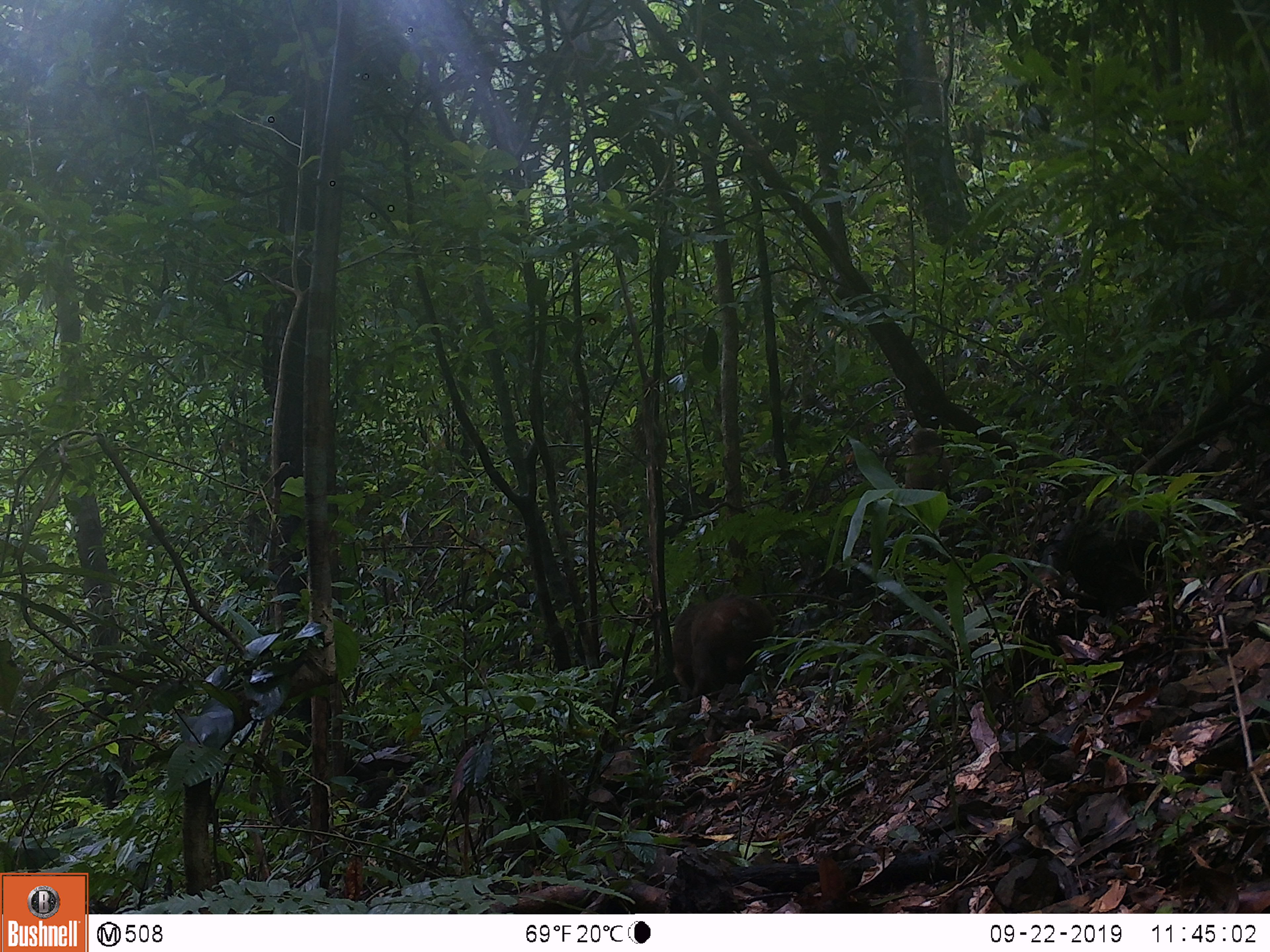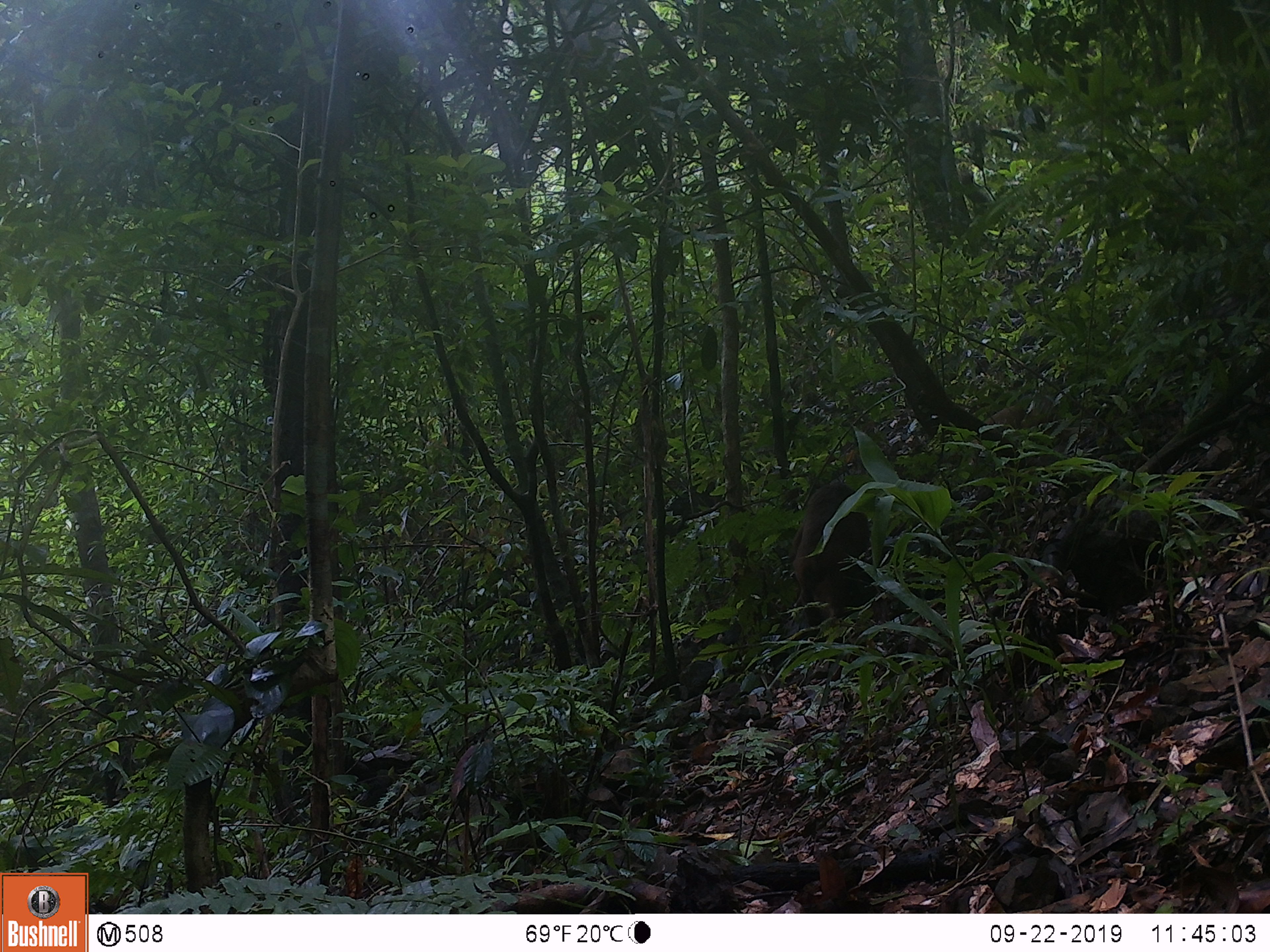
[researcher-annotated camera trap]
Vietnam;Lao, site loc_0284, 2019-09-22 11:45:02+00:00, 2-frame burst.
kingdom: Animalia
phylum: Chordata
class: Mammalia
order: Primates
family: Cercopithecidae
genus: Macaca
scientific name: Macaca arctoides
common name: stump-tailed macaque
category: stump tailed macaque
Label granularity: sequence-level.